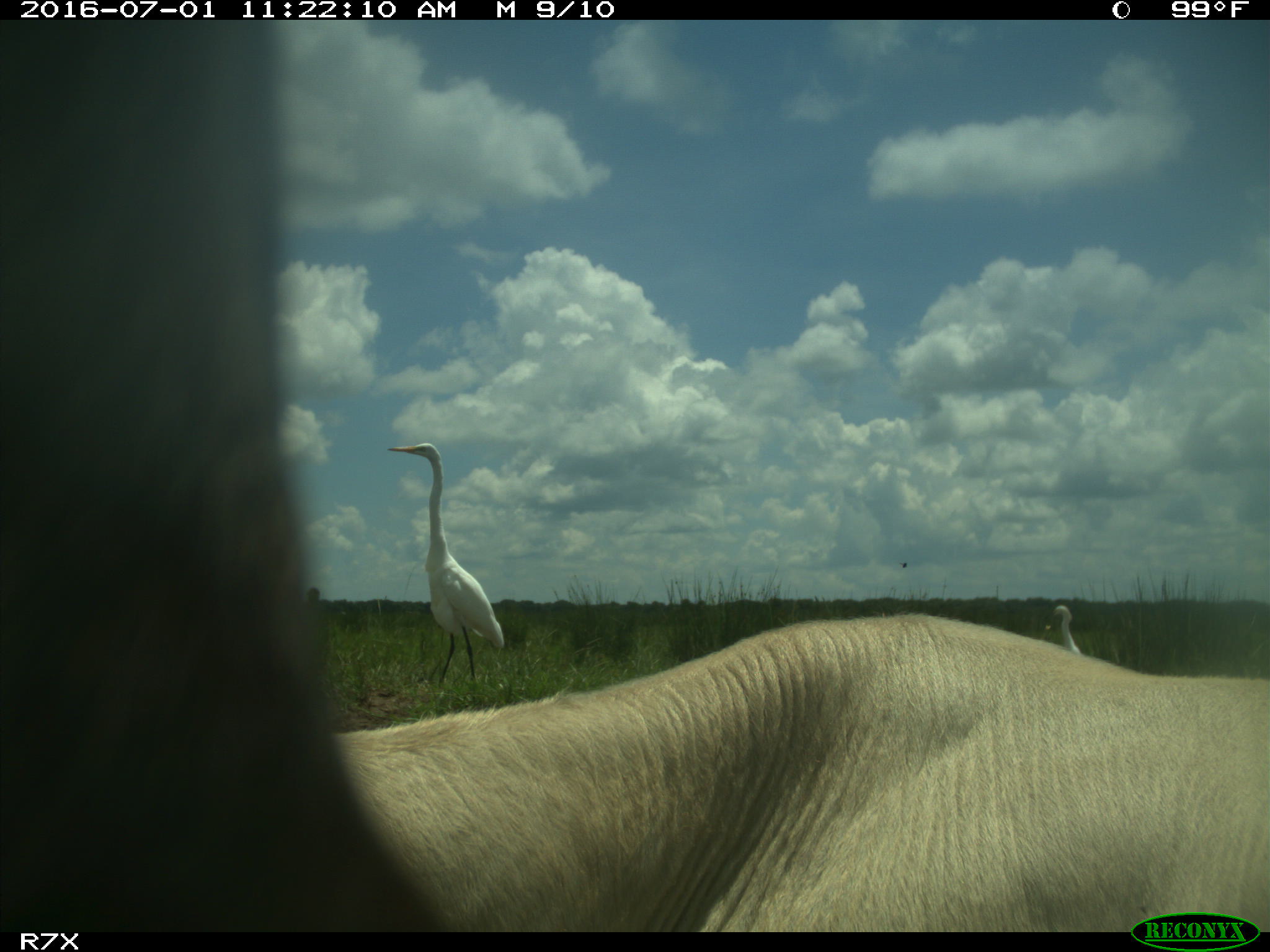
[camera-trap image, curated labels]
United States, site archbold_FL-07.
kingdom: Animalia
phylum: Chordata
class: Mammalia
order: Artiodactyla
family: Bovidae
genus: Bos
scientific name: Bos taurus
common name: domestic cow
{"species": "Bos taurus (domestic cow)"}